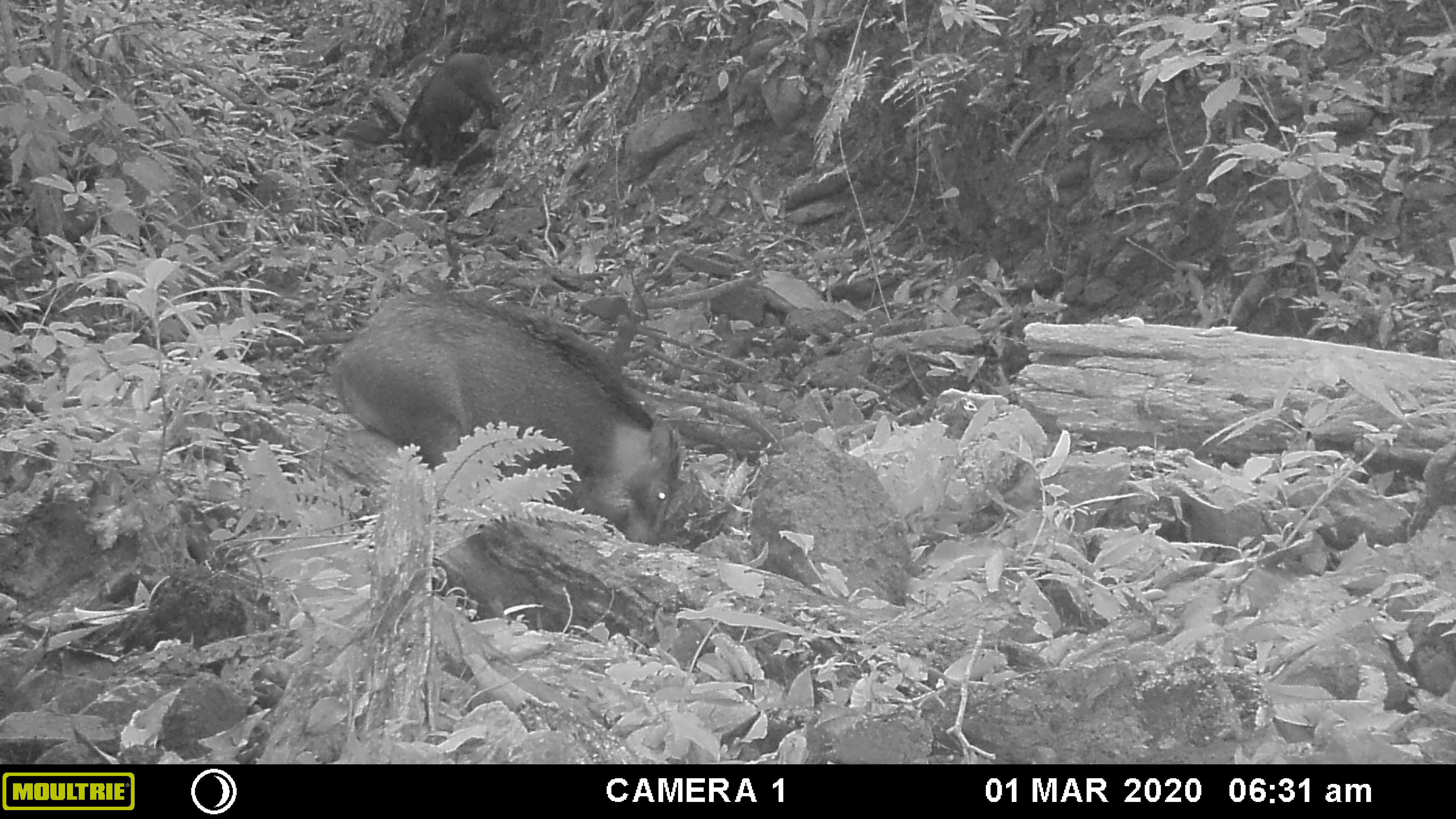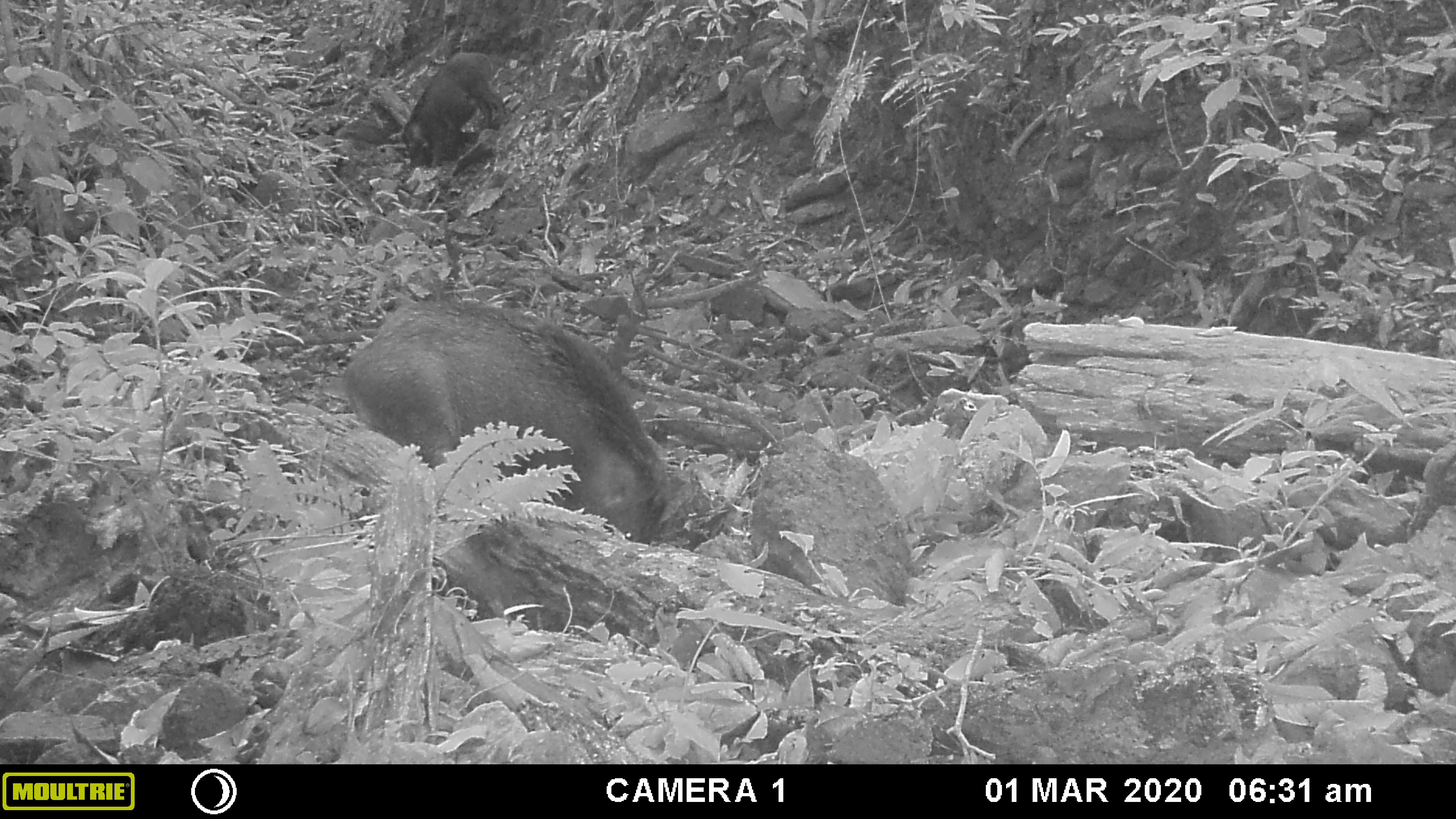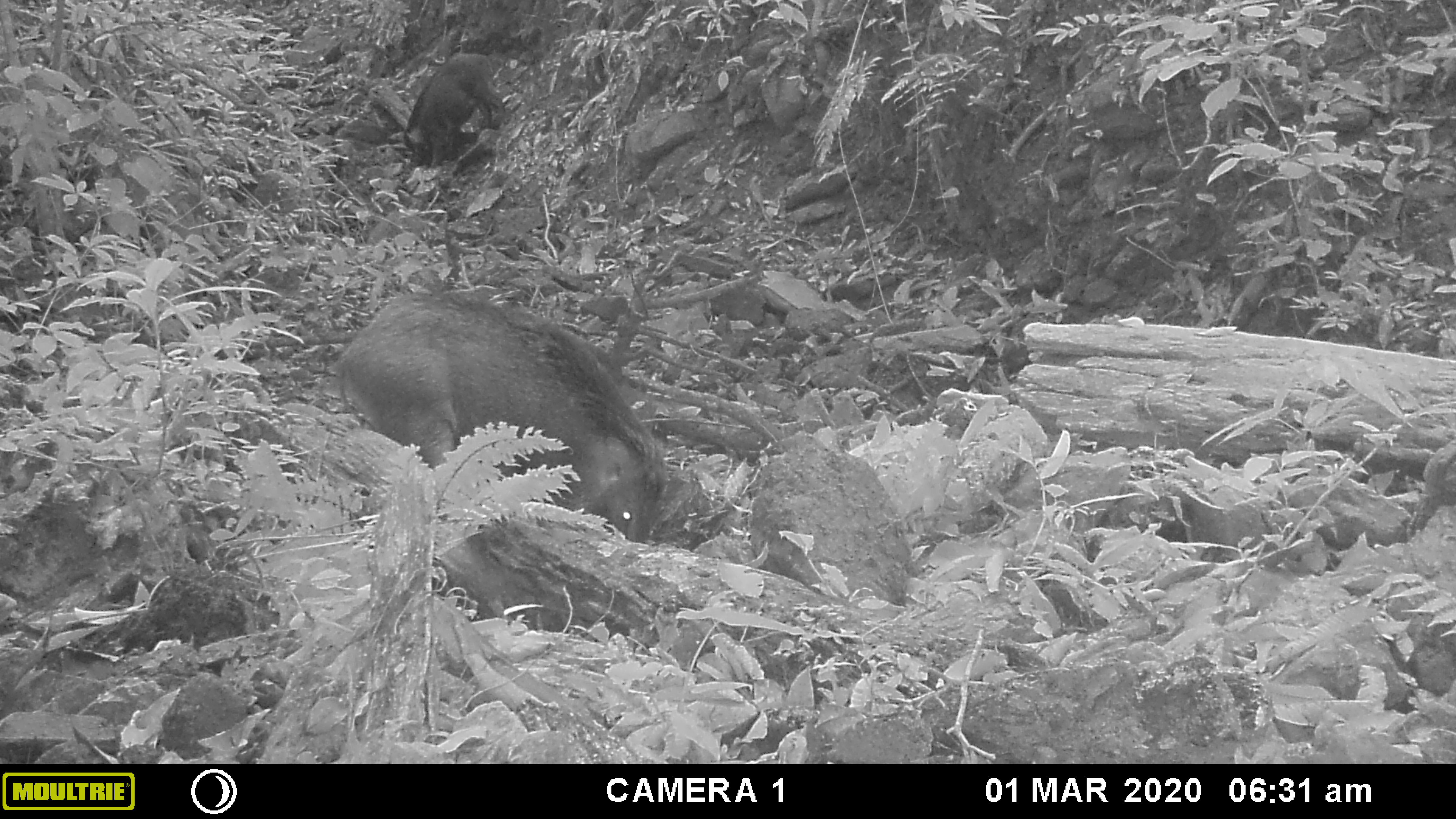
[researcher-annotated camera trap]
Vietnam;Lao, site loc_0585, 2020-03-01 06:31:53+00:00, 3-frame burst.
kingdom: Animalia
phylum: Chordata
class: Mammalia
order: Artiodactyla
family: Suidae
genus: Sus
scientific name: Sus scrofa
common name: eurasian wild pig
Eurasian wild pig (Sus scrofa). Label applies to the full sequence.